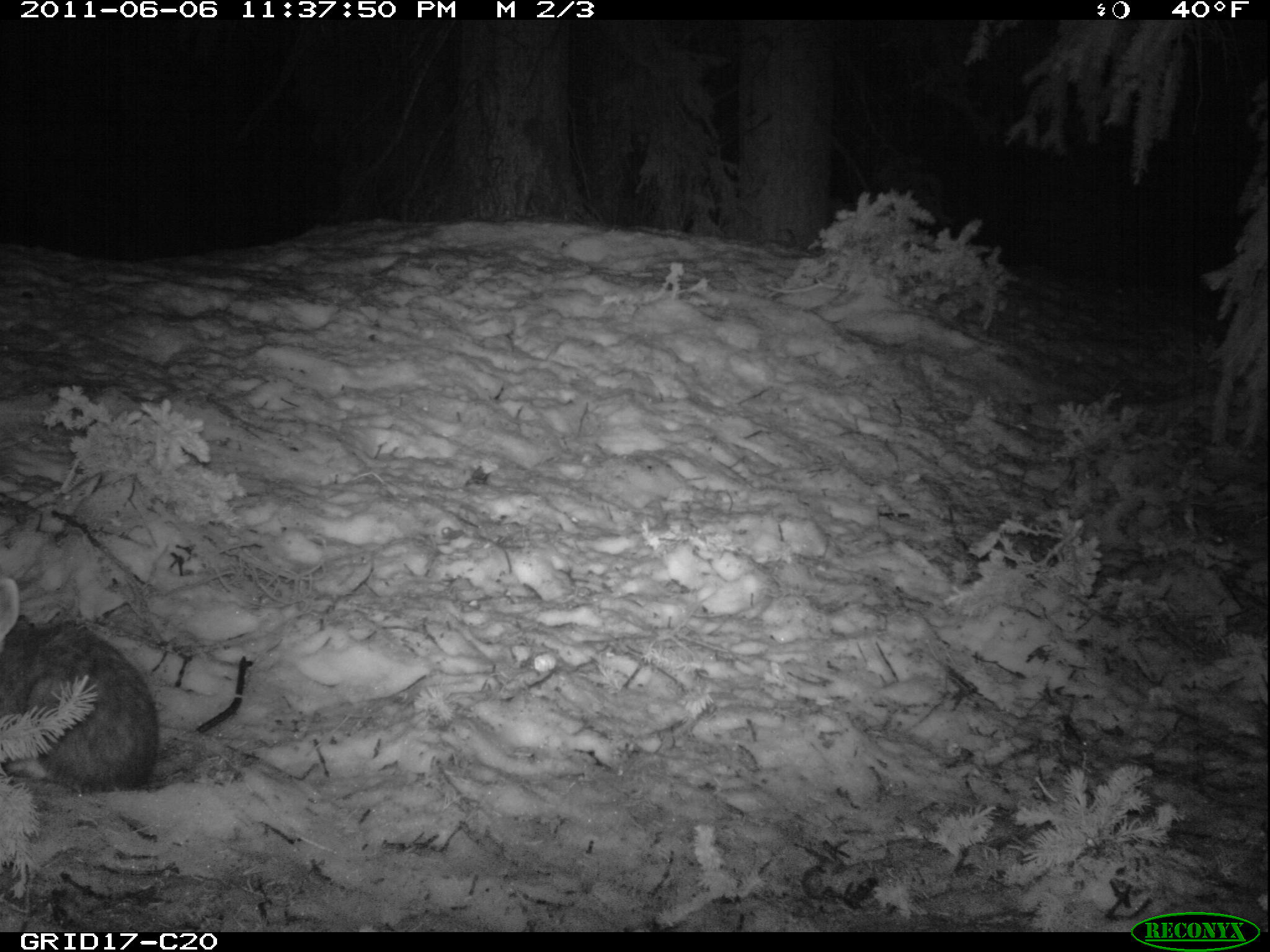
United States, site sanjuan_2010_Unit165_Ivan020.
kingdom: Animalia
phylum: Chordata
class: Mammalia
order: Lagomorpha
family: Leporidae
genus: Lepus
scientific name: Lepus americanus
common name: snowshoe hare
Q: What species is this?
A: Lepus americanus (snowshoe hare).